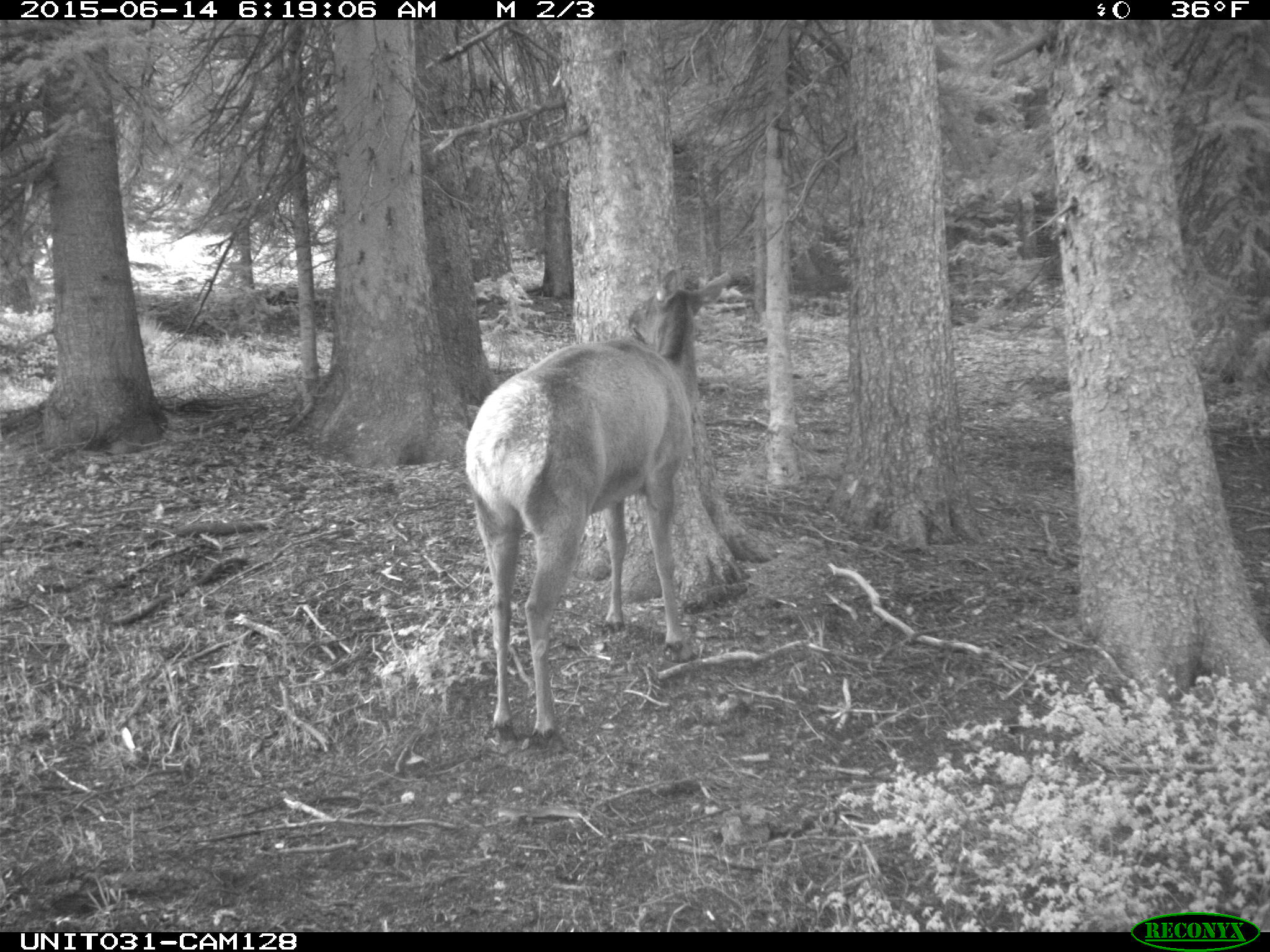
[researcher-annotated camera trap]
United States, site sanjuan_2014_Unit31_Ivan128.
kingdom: Animalia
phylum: Chordata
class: Mammalia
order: Artiodactyla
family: Cervidae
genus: Cervus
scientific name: Cervus elaphus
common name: red deer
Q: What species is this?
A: Cervus elaphus (red deer).